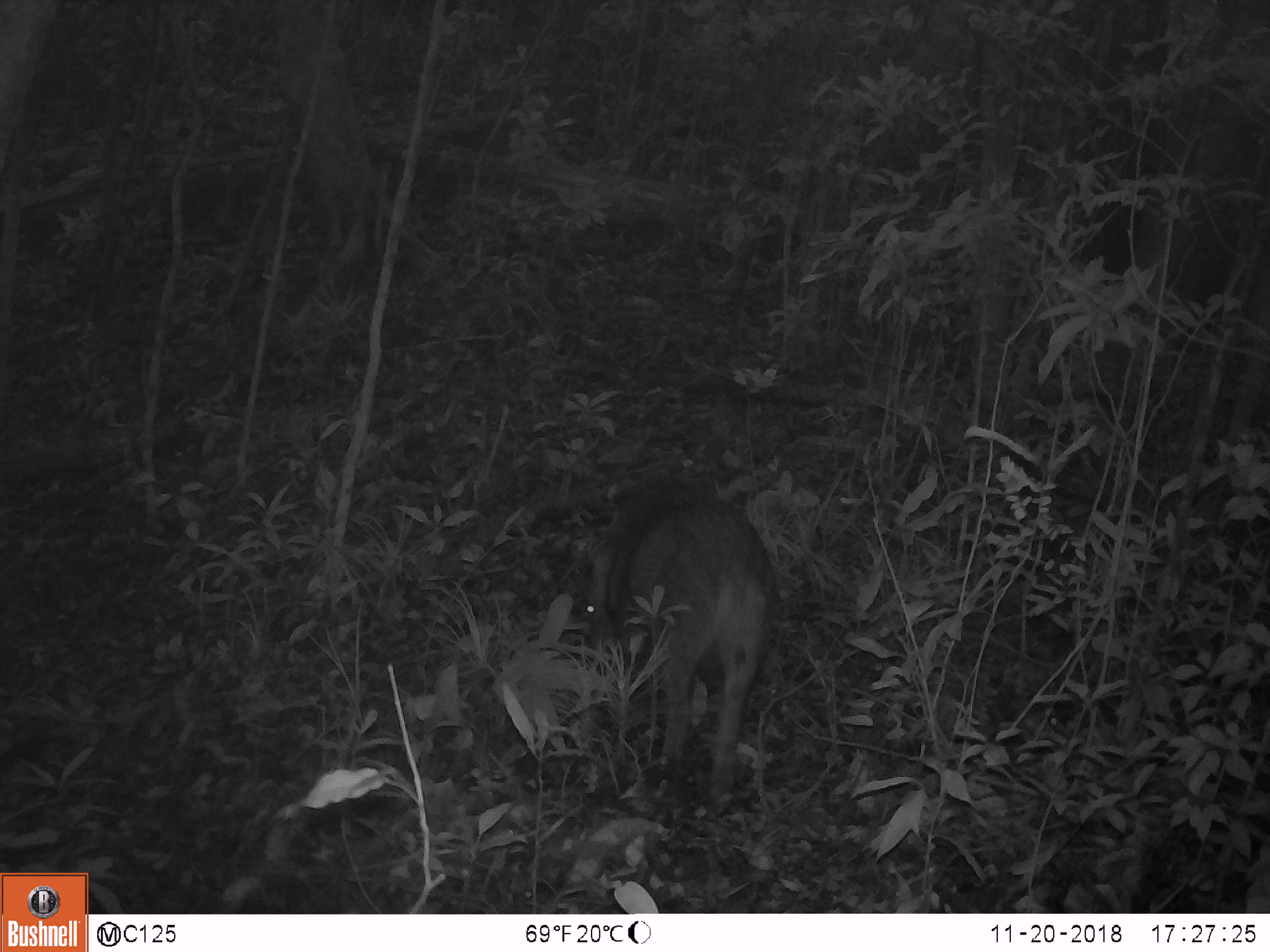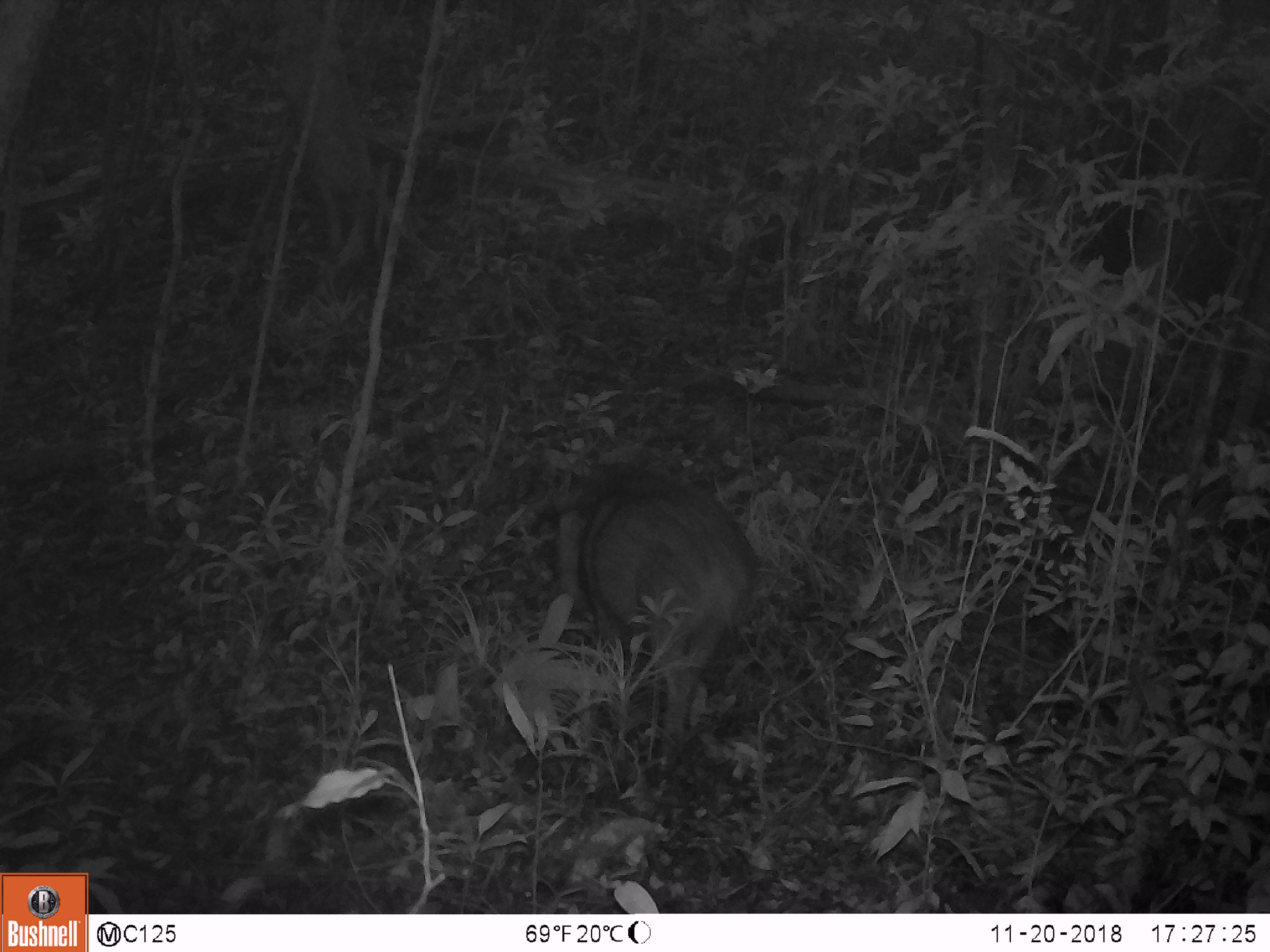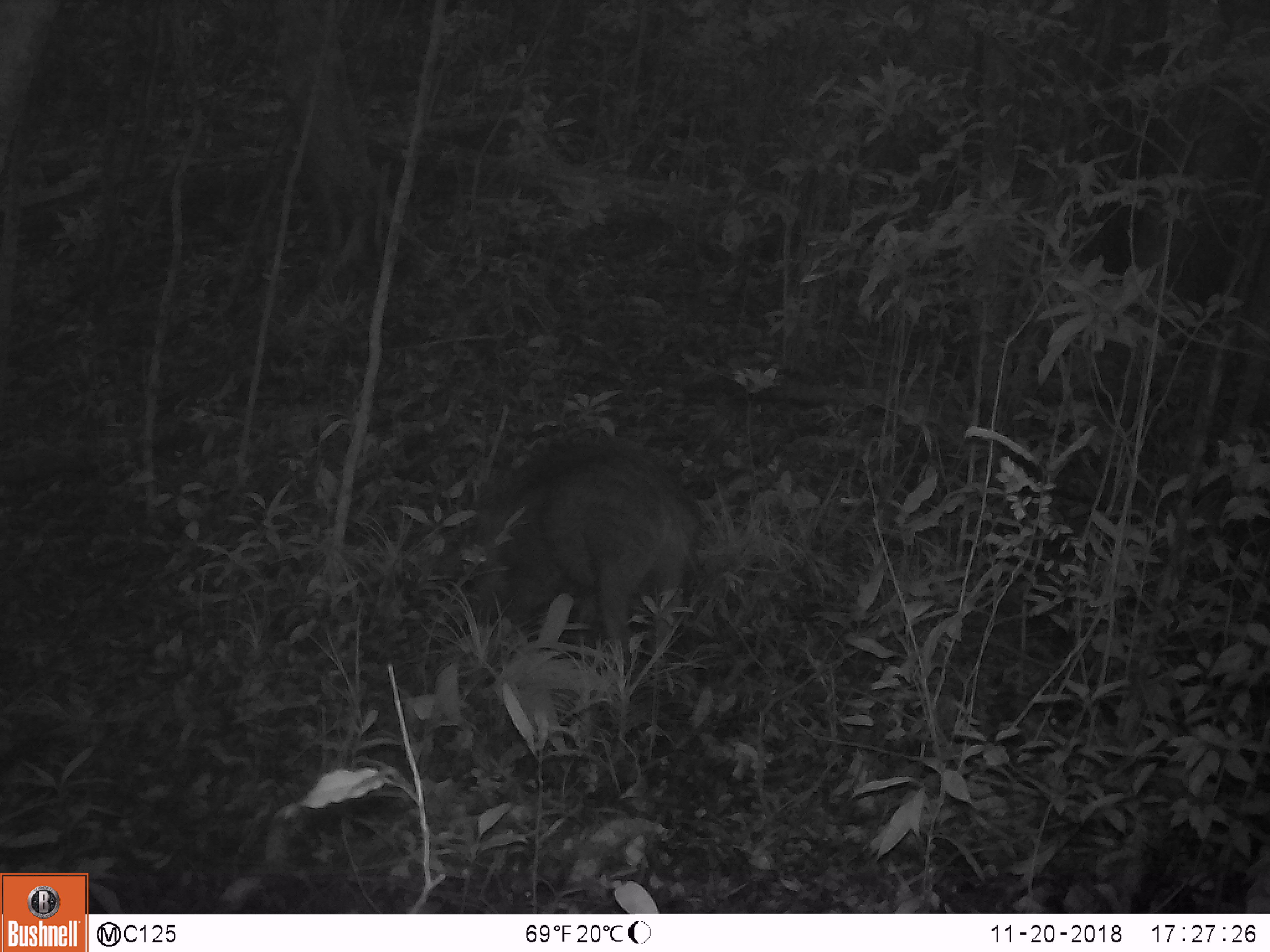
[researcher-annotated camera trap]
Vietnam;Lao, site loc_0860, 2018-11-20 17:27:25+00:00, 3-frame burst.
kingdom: Animalia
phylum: Chordata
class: Mammalia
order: Artiodactyla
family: Suidae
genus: Sus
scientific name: Sus scrofa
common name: eurasian wild pig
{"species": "eurasian wild pig (Sus scrofa)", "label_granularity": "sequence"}